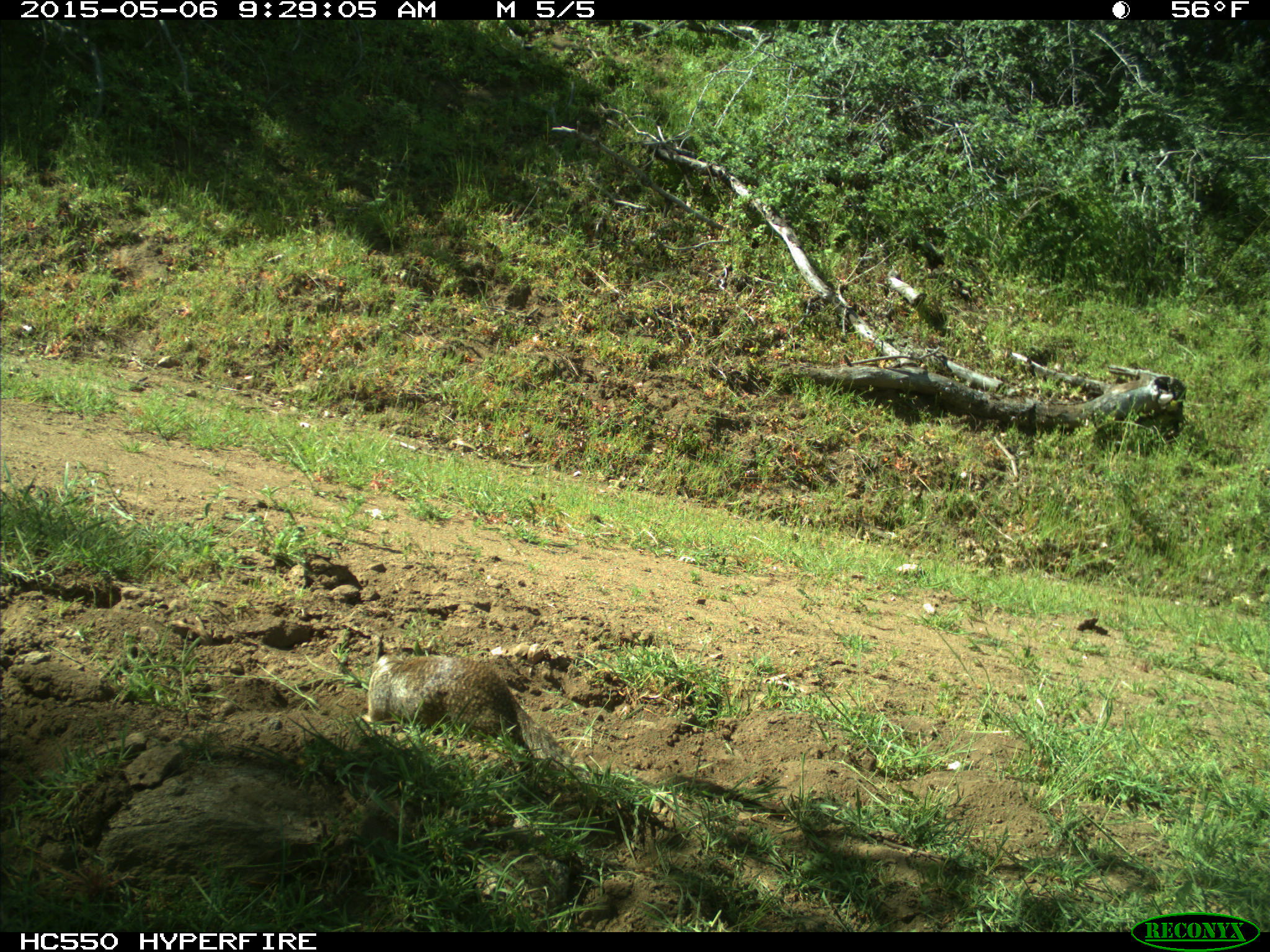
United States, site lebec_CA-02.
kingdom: Animalia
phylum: Chordata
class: Mammalia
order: Rodentia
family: Sciuridae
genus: Otospermophilus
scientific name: Otospermophilus beecheyi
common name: california ground squirrel